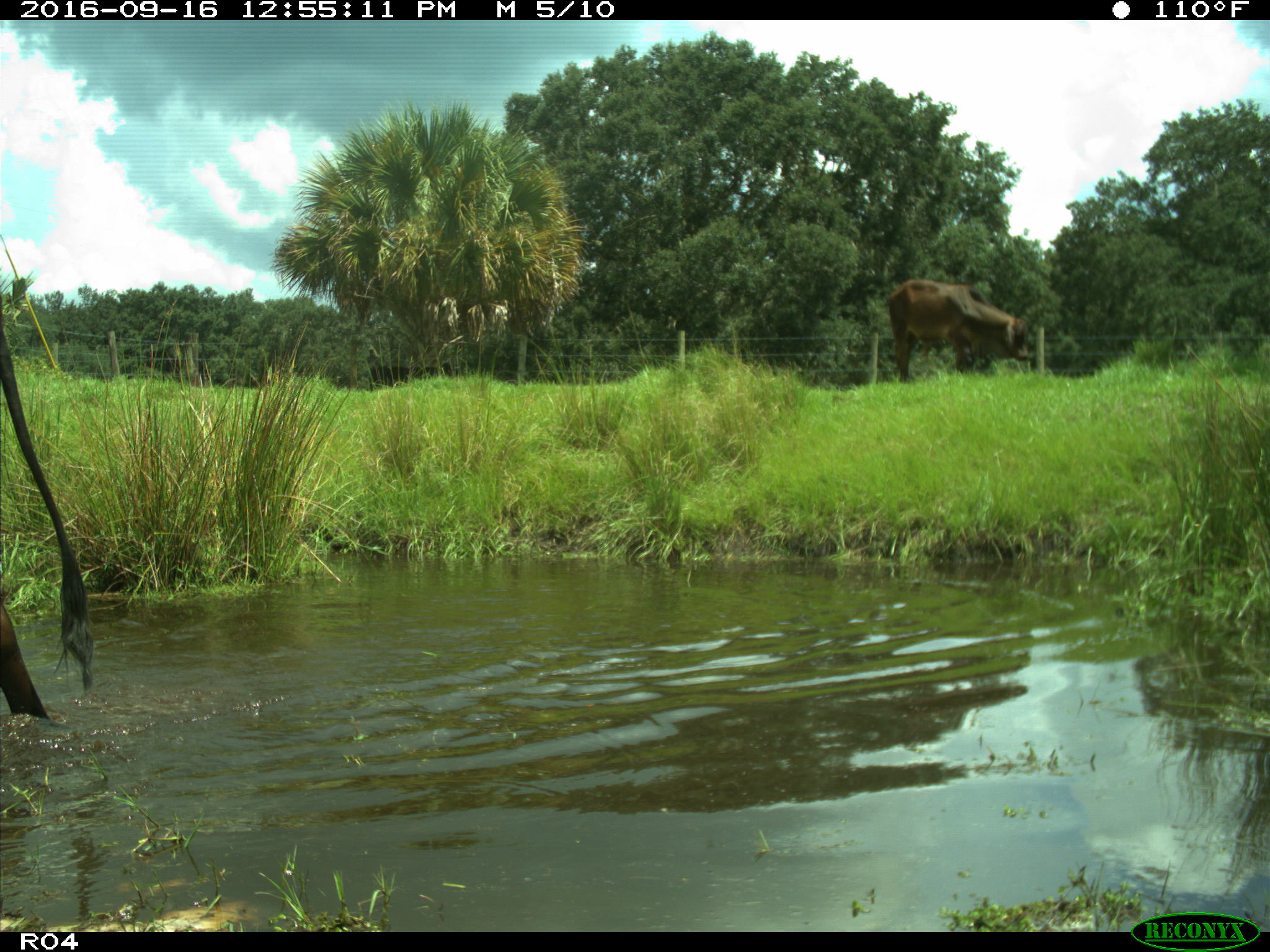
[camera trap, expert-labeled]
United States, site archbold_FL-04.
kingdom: Animalia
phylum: Chordata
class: Mammalia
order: Artiodactyla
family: Bovidae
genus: Bos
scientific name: Bos taurus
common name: domestic cow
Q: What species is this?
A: Bos taurus (domestic cow).